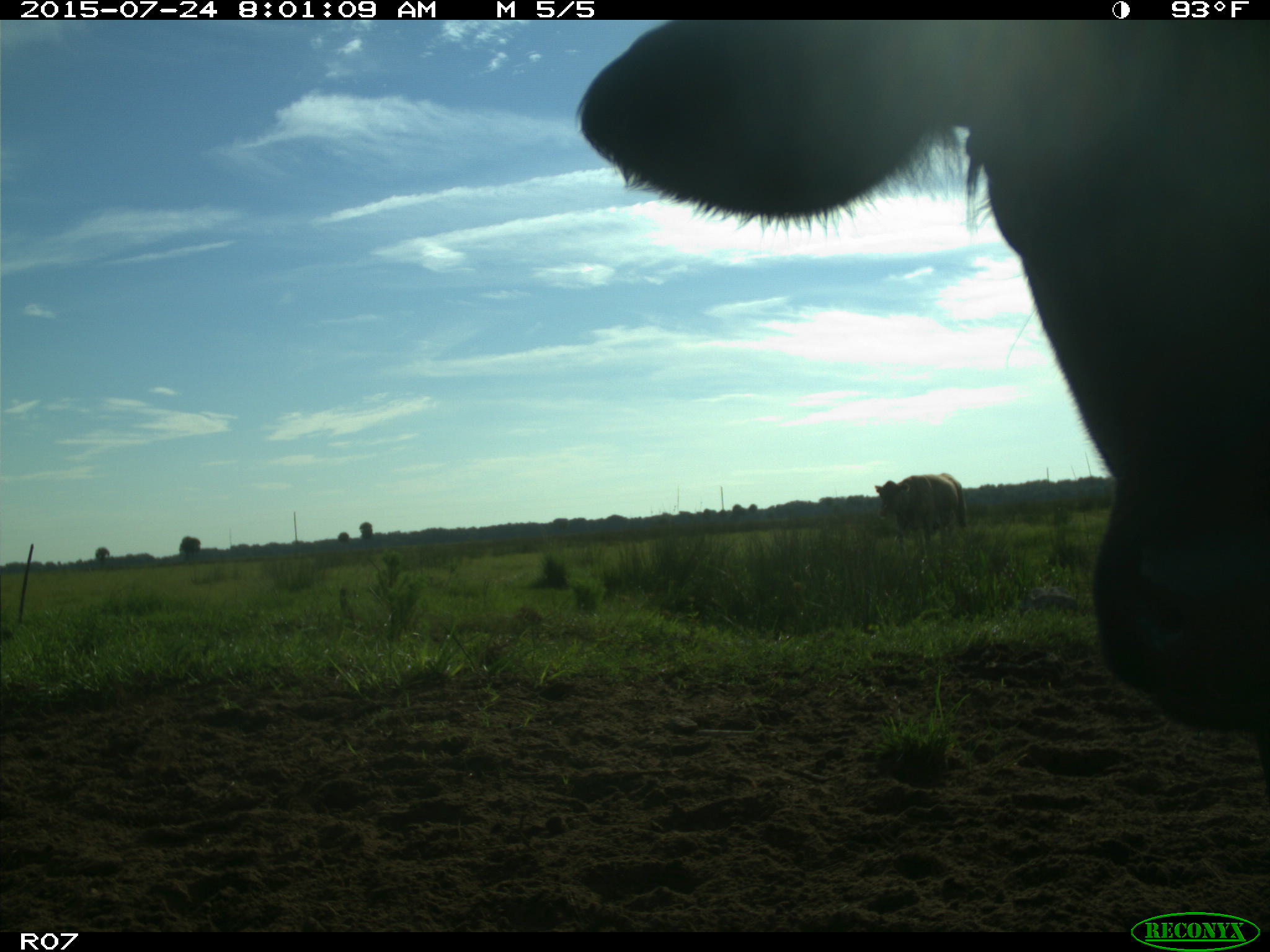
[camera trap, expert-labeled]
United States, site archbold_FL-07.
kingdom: Animalia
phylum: Chordata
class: Mammalia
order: Artiodactyla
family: Bovidae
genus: Bos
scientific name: Bos taurus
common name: domestic cow